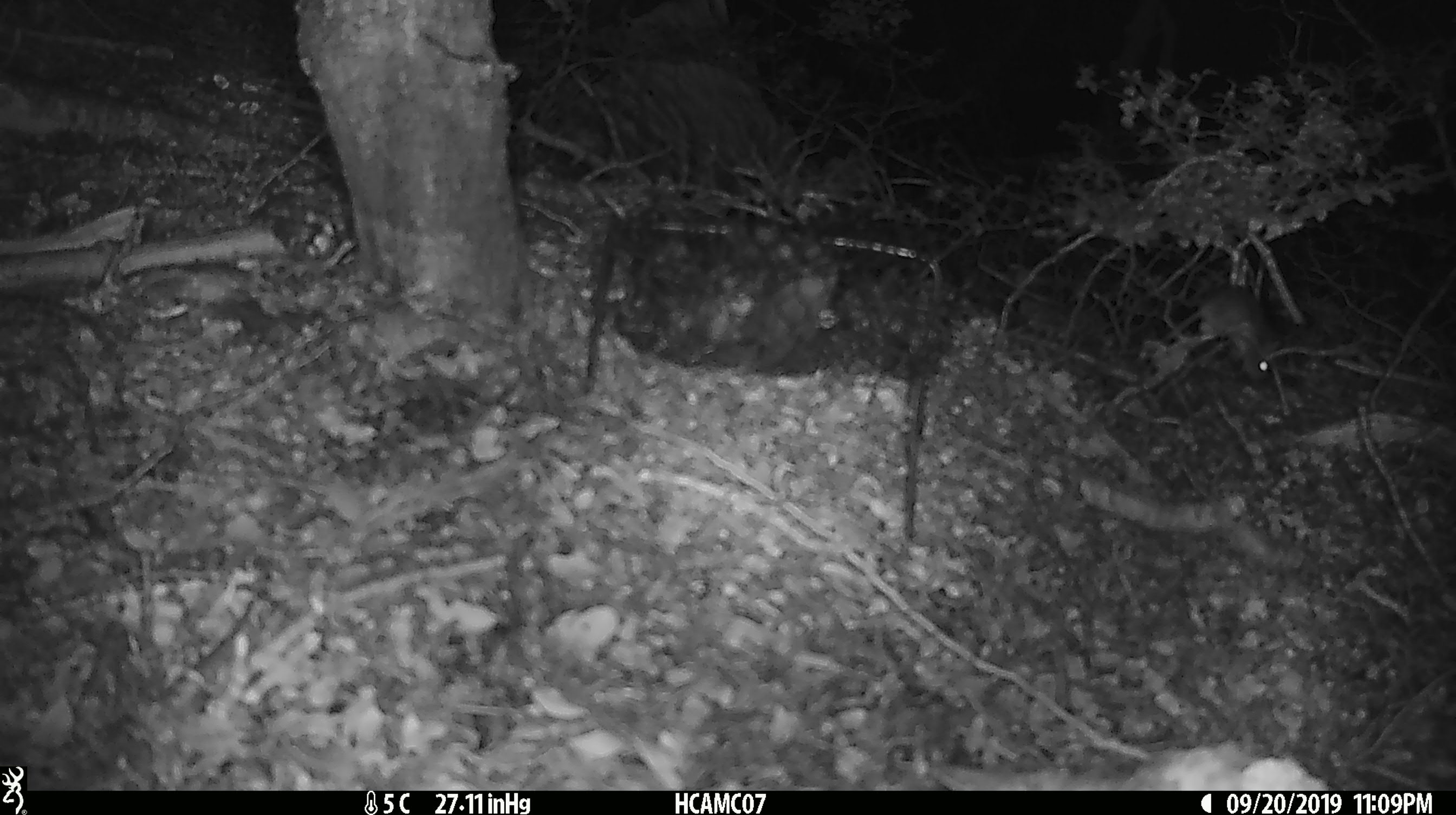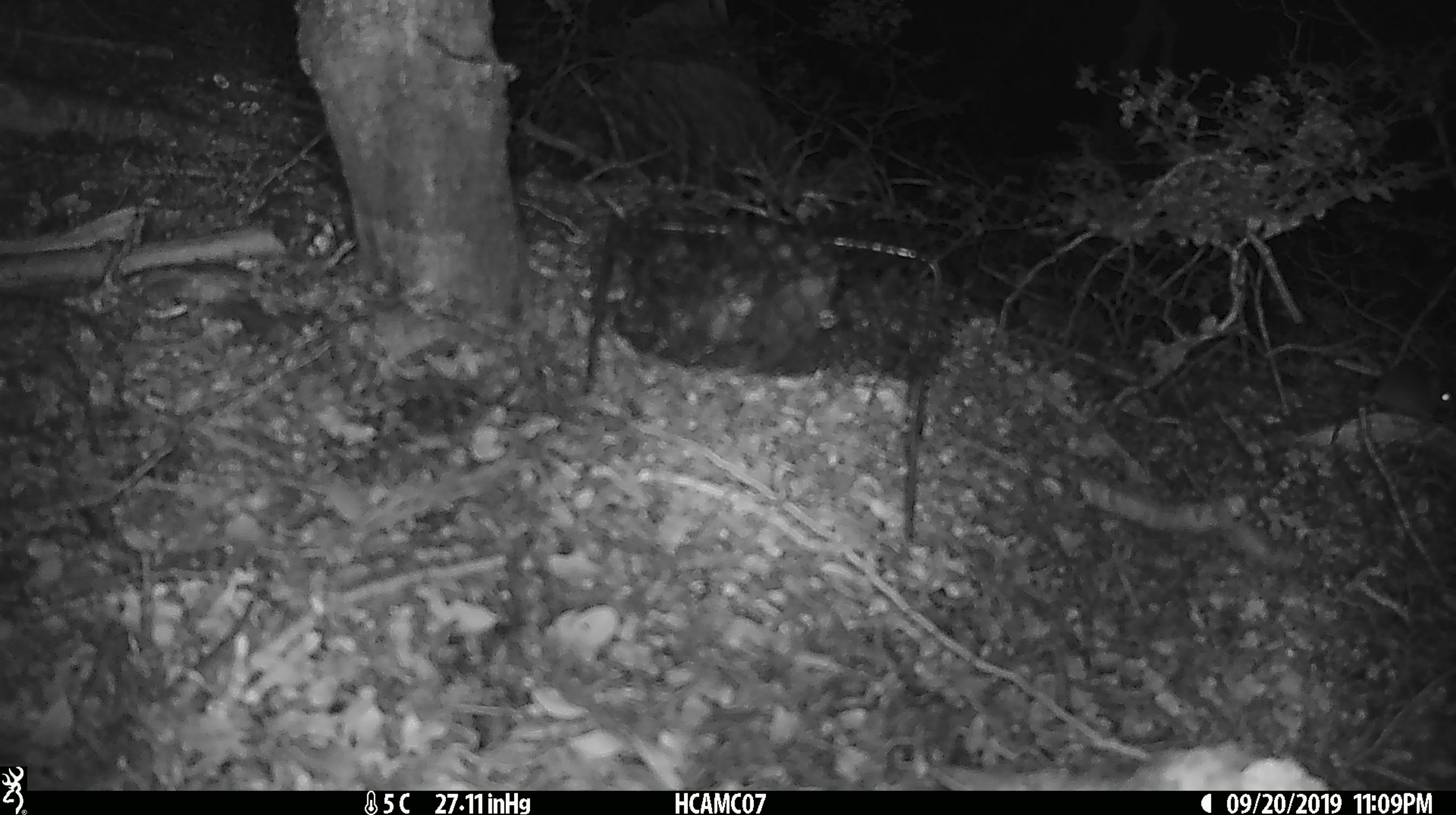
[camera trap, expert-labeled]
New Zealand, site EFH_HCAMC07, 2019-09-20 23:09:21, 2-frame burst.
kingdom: Animalia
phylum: Chordata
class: Mammalia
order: Rodentia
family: Muridae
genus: Mus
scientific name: Mus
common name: mouse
Mouse (Mus).